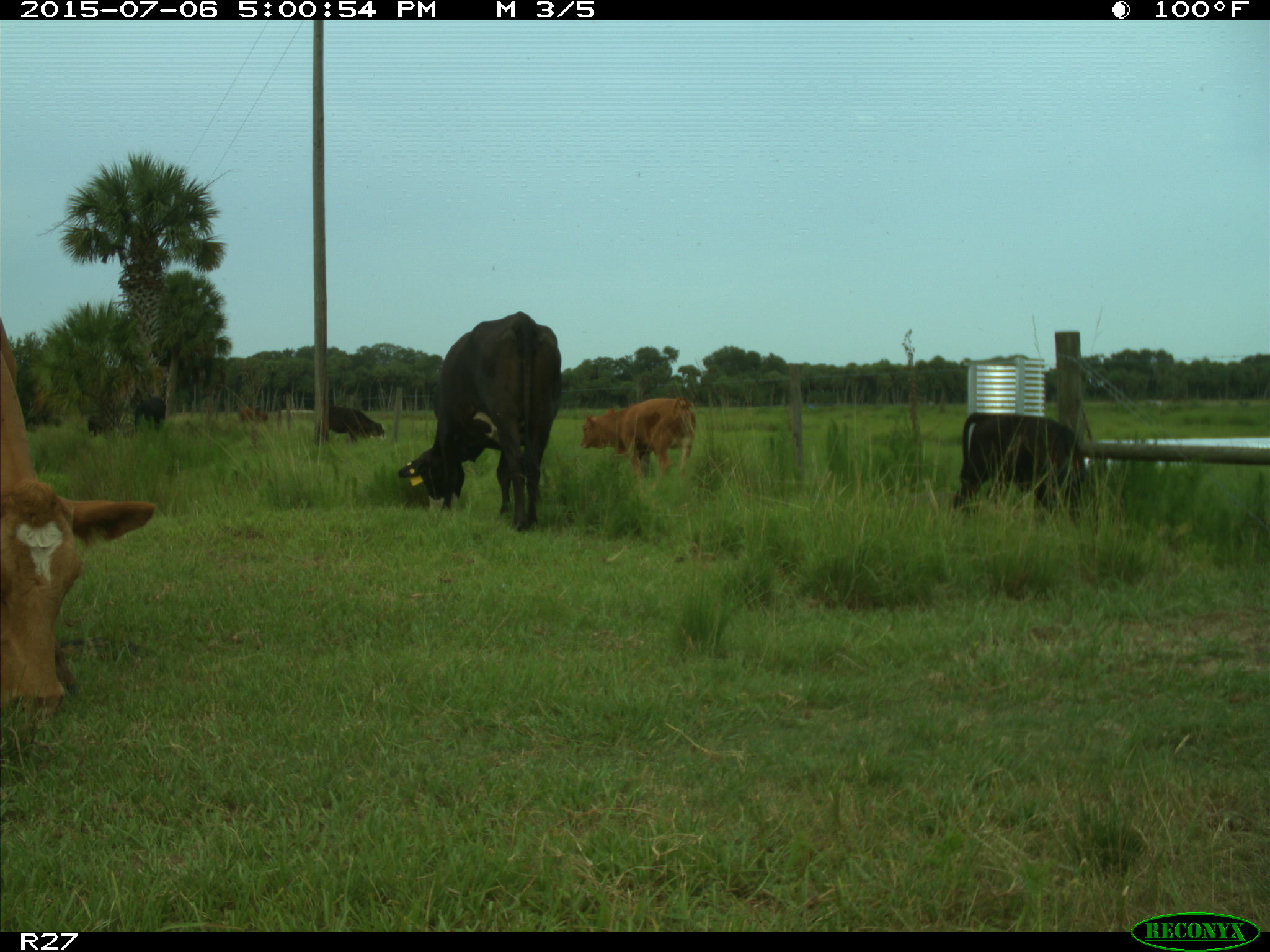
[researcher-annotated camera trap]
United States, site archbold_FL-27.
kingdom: Animalia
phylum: Chordata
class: Mammalia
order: Artiodactyla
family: Bovidae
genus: Bos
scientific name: Bos taurus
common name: domestic cow